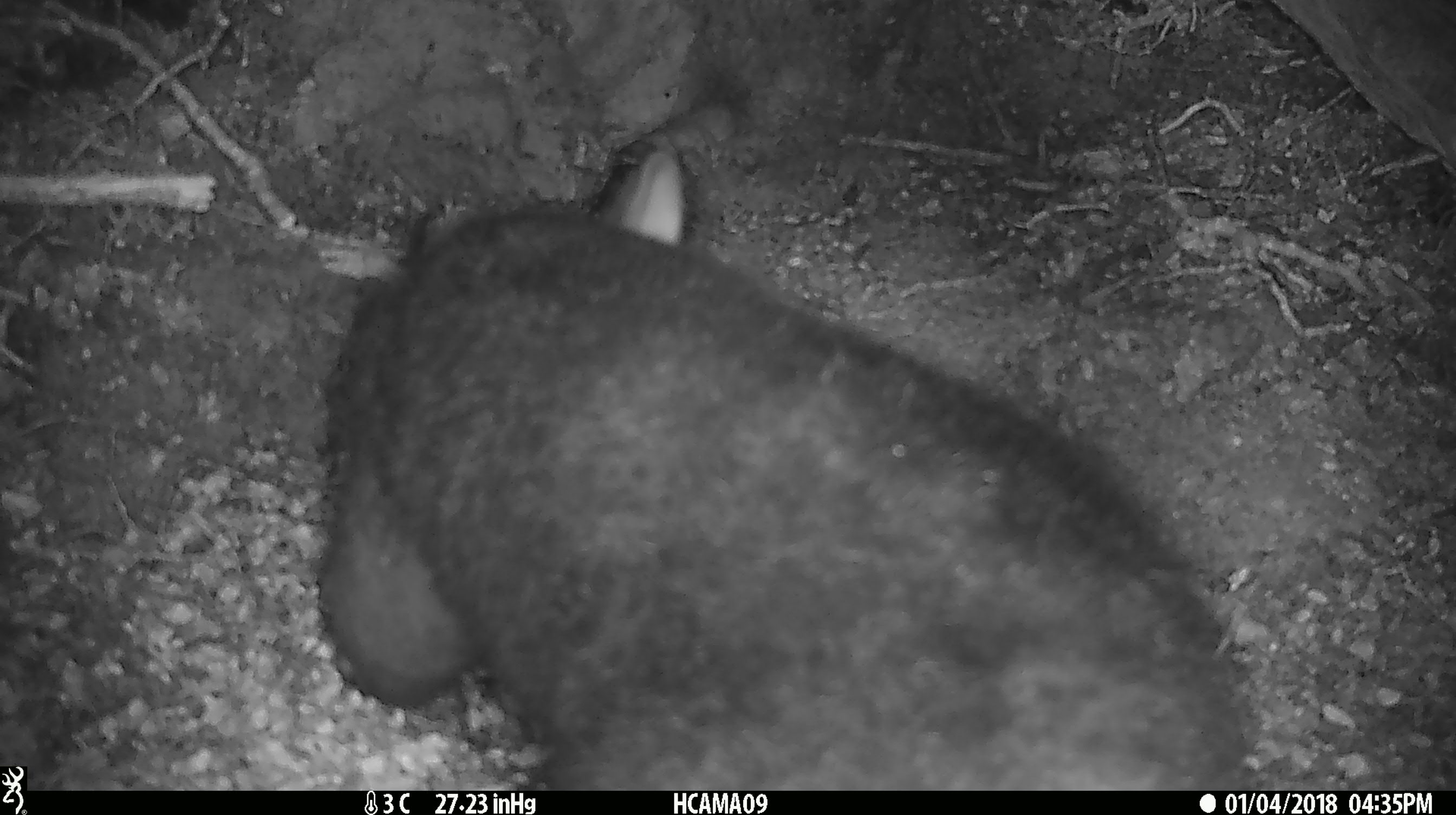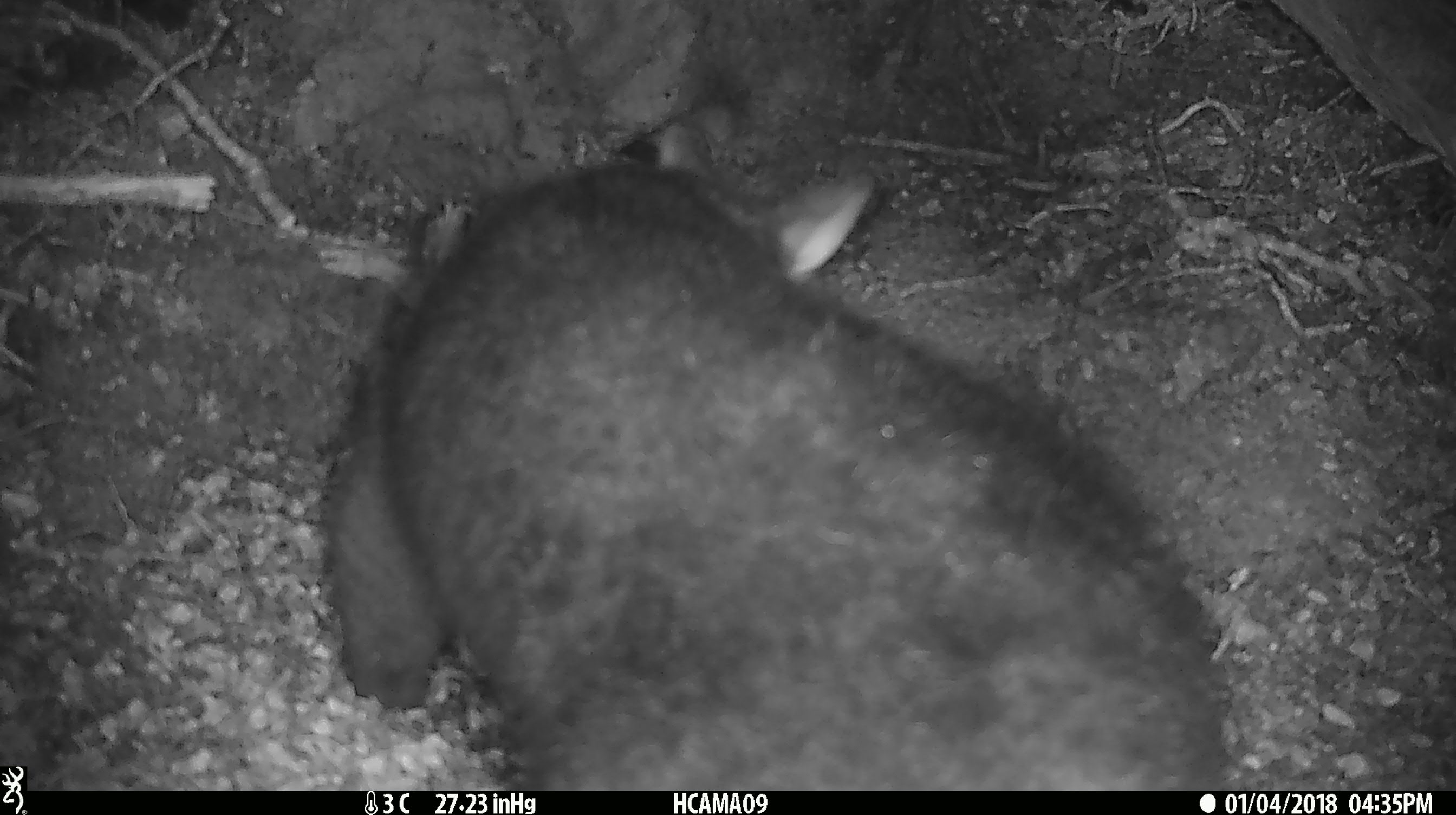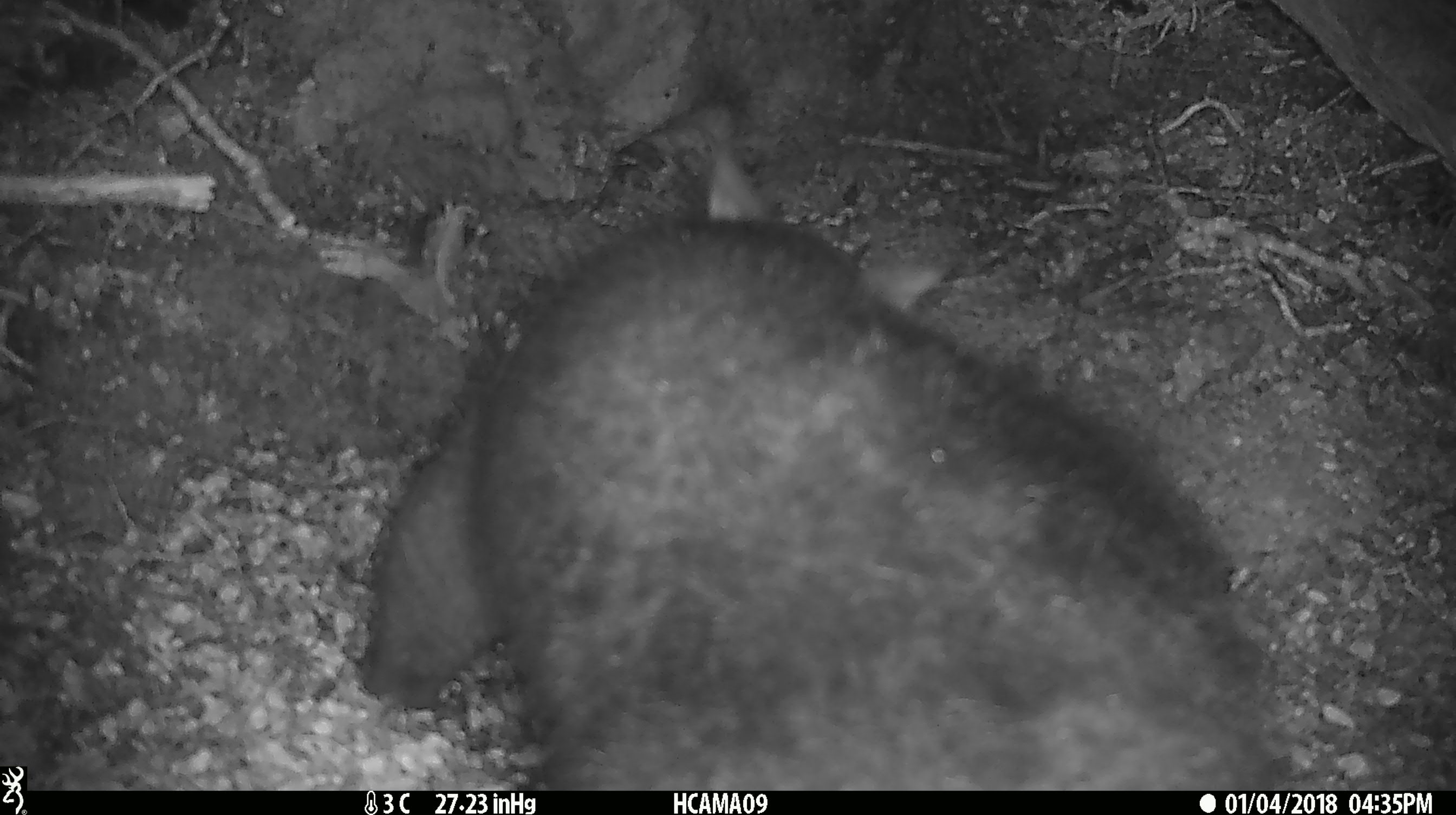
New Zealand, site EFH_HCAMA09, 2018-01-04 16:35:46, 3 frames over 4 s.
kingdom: Animalia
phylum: Chordata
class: Mammalia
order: Diprotodontia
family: Phalangeridae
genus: Trichosurus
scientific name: Trichosurus vulpecula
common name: common brushtail possum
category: possum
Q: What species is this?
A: Possum (common brushtail possum) (Trichosurus vulpecula).